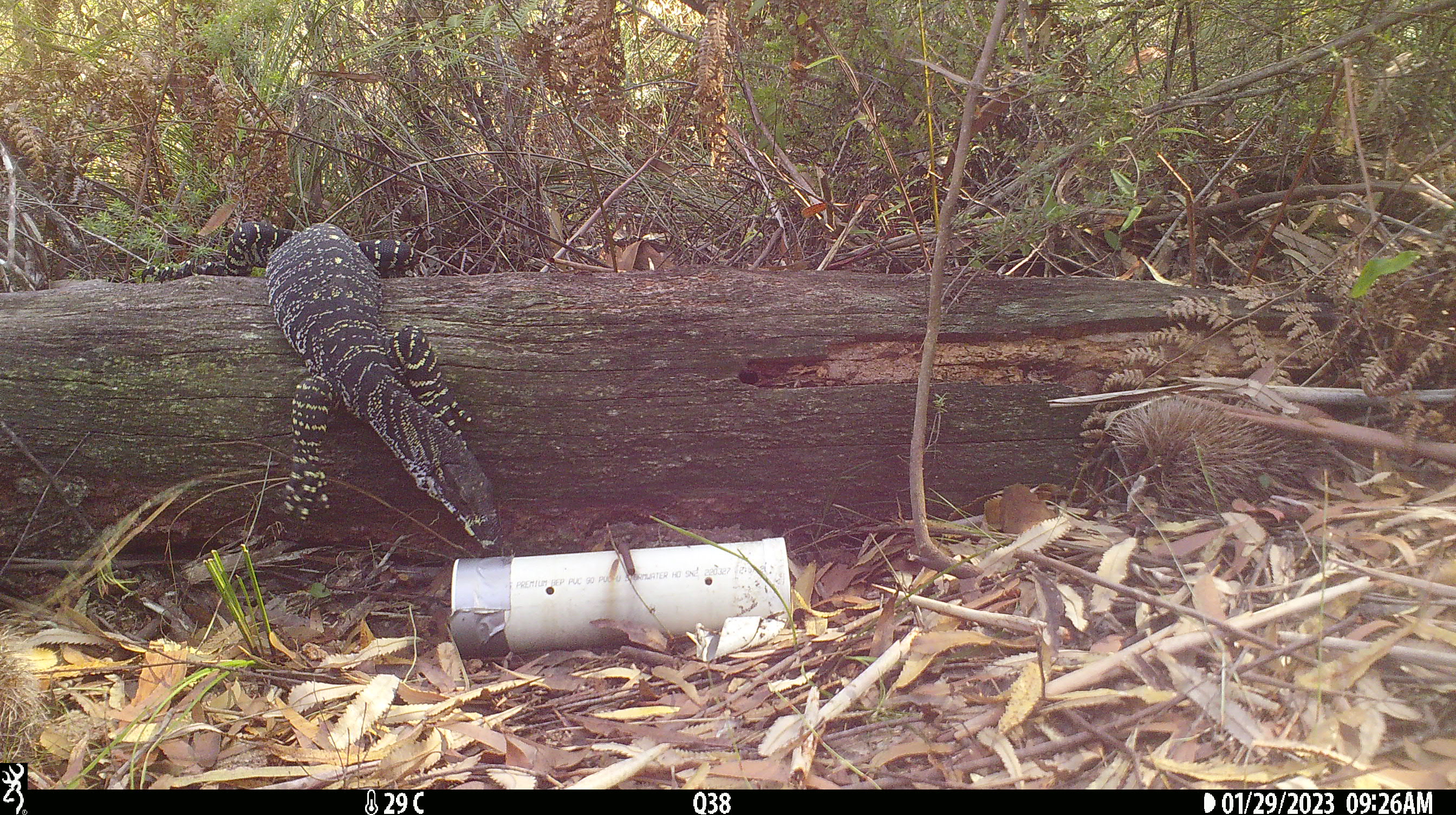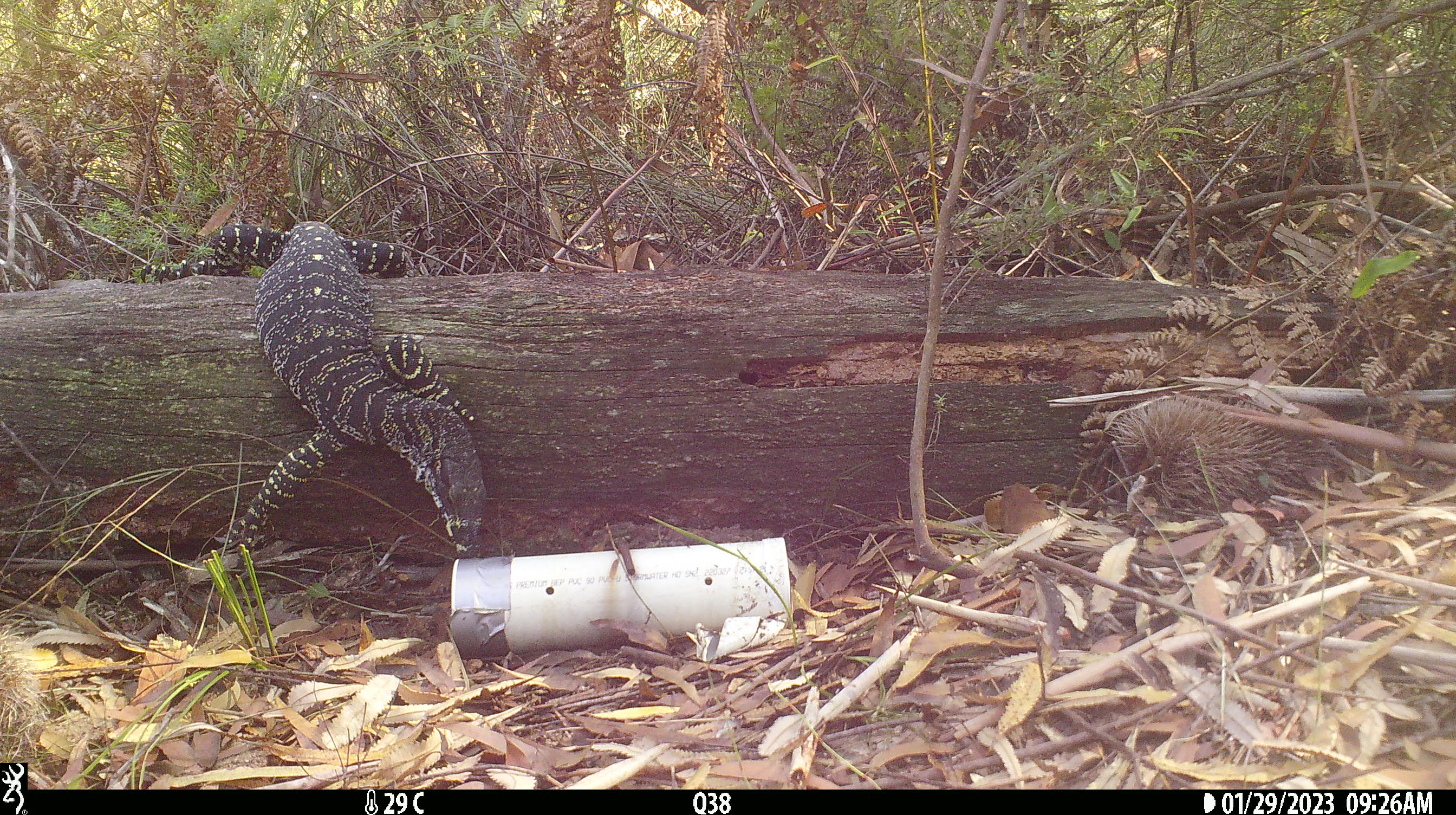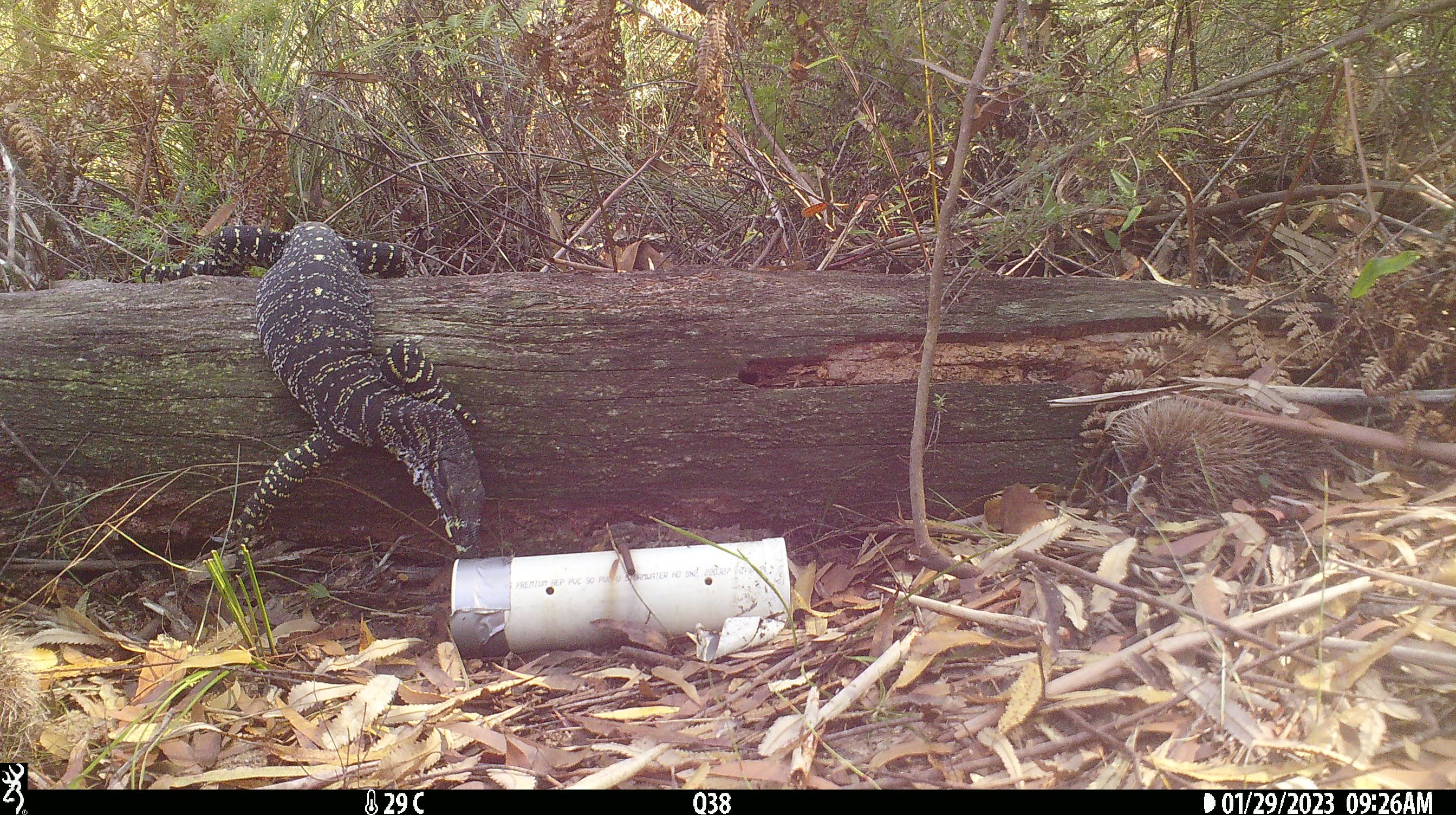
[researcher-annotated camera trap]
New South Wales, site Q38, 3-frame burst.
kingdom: Animalia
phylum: Chordata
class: Reptilia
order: Squamata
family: Varanidae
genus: Varanus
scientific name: Varanus varius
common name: lace monitor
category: goanna